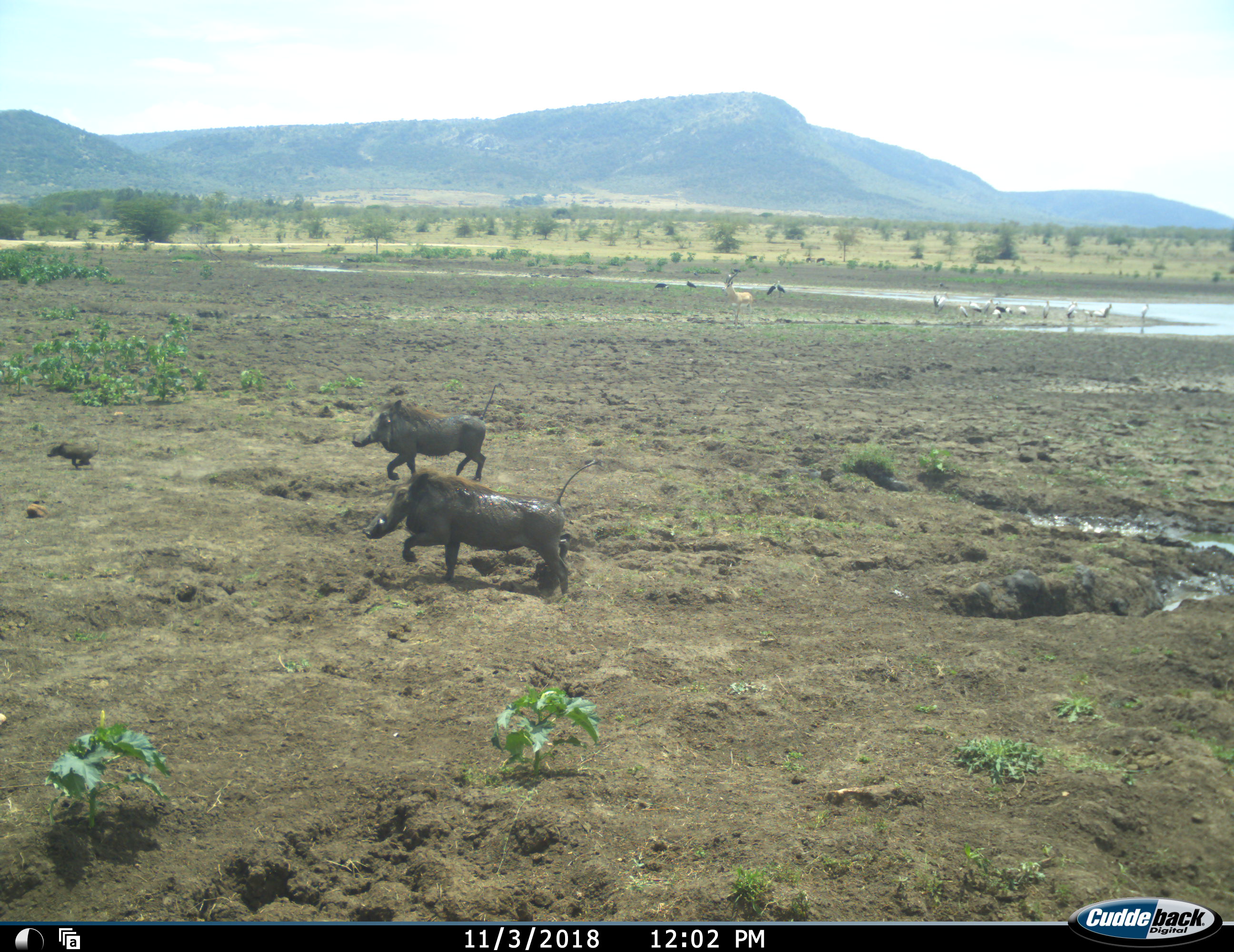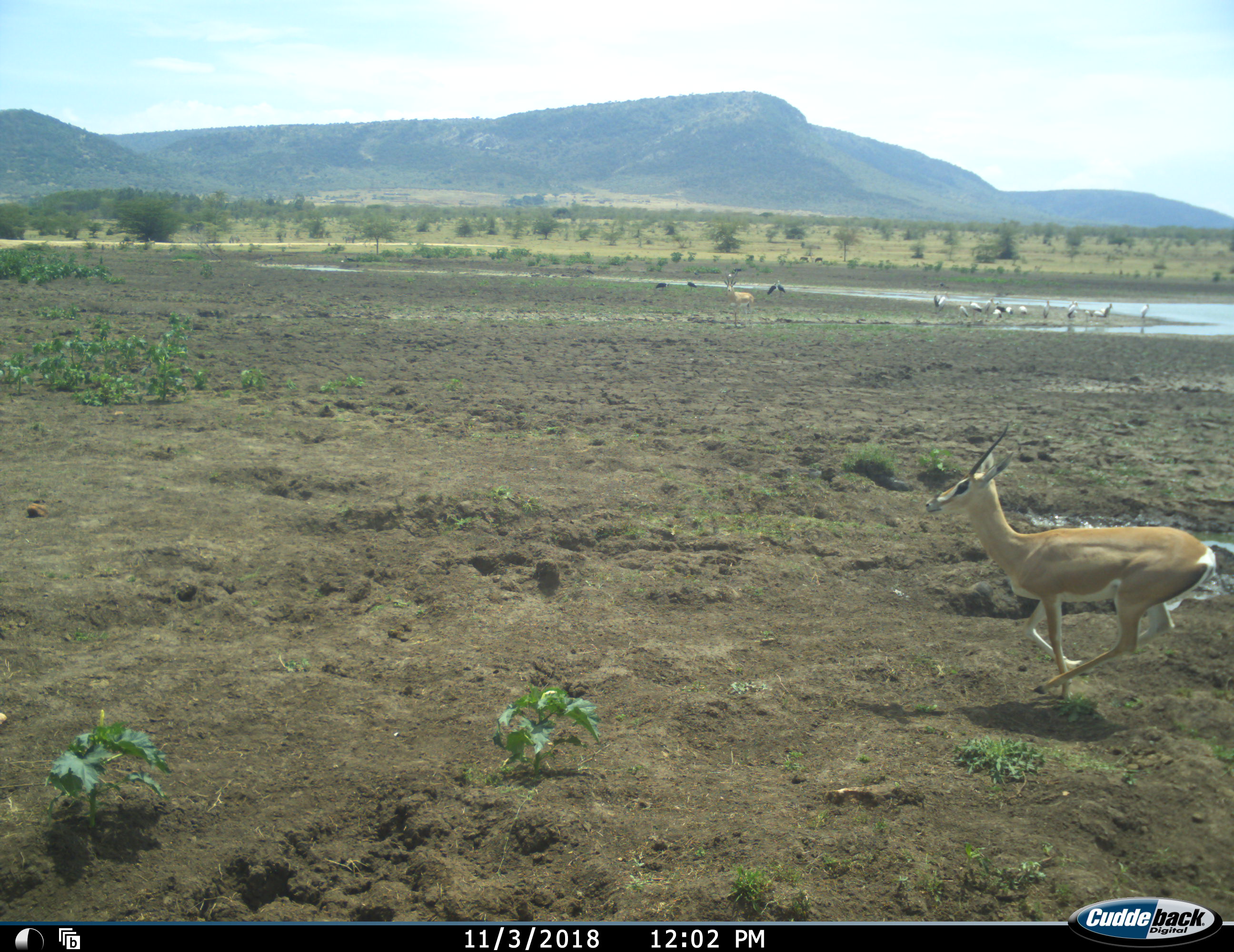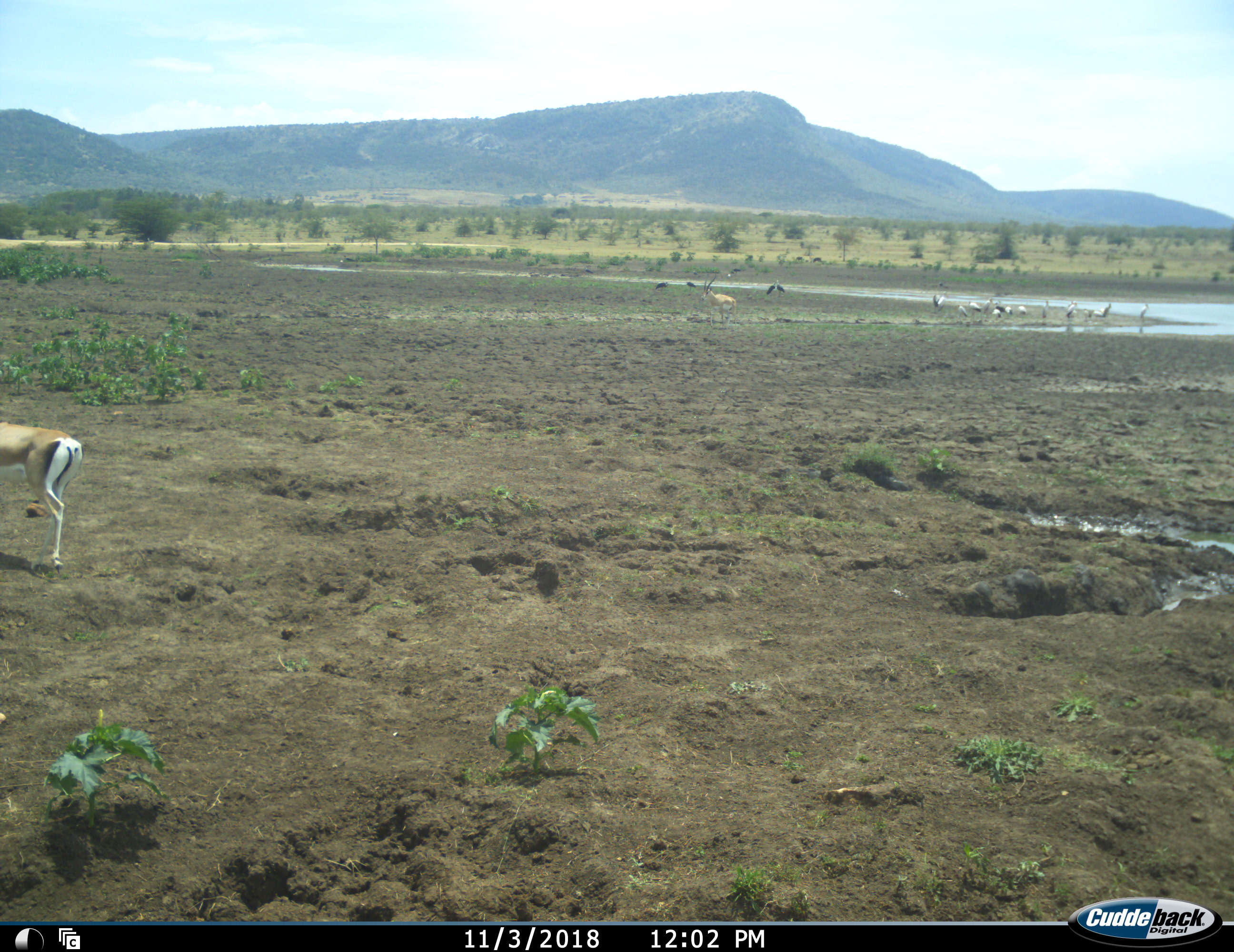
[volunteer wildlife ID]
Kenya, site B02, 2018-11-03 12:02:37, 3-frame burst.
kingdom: Animalia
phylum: Chordata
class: Aves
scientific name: Aves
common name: bird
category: birdother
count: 11-50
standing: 100%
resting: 25%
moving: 25%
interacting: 0%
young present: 12%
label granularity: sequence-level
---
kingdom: Animalia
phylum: Chordata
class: Mammalia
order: Artiodactyla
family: Bovidae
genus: Nanger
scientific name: Nanger granti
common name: grant's gazelle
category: gazellegrants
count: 2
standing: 43%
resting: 0%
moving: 100%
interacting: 0%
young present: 0%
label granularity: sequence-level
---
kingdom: Animalia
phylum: Chordata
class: Mammalia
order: Artiodactyla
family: Suidae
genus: Phacochoerus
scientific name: Phacochoerus africanus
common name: warthog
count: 3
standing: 10%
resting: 0%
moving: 100%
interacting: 0%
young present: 80%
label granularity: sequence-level